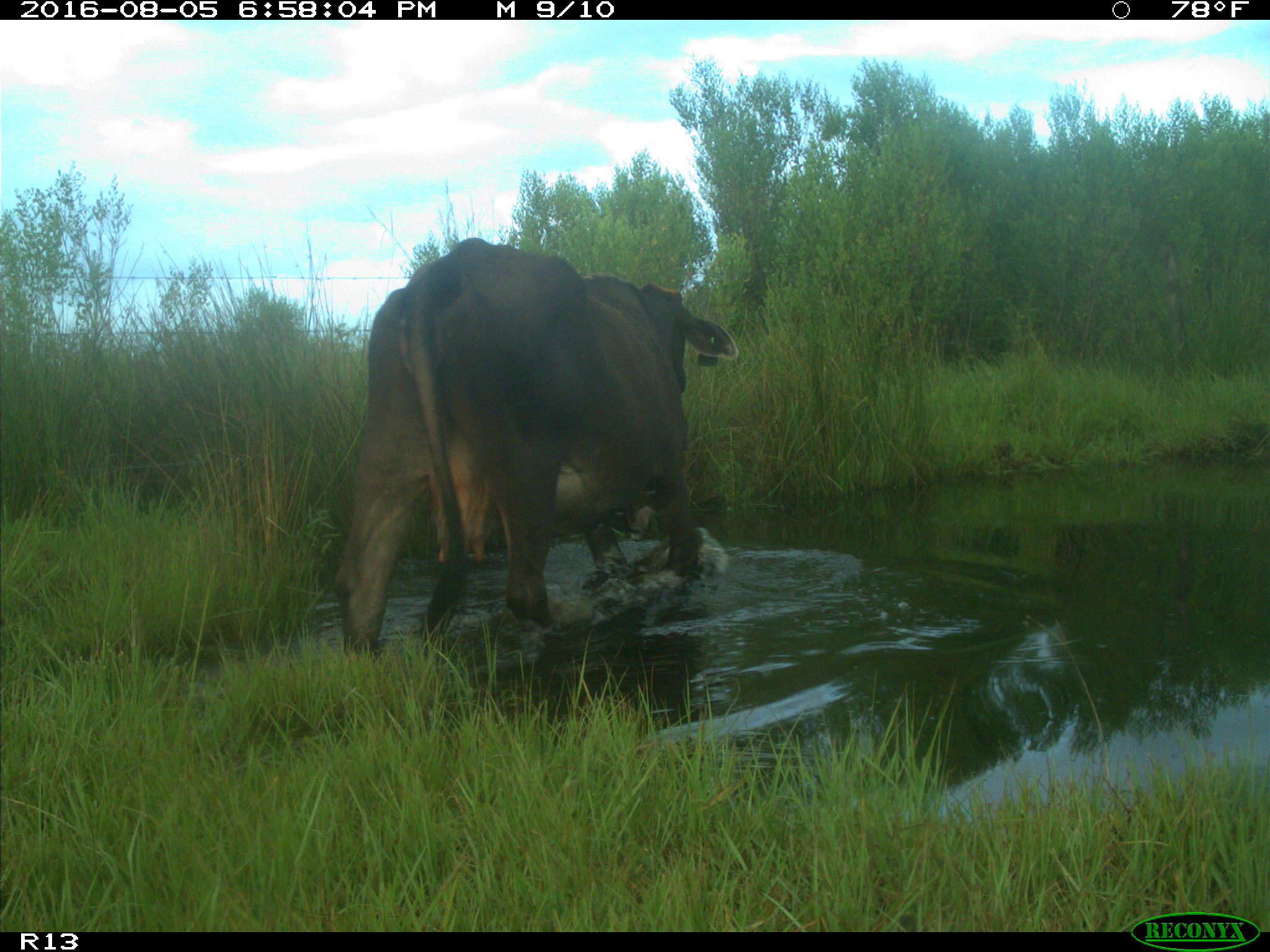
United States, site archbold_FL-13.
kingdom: Animalia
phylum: Chordata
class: Mammalia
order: Artiodactyla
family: Bovidae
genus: Bos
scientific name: Bos taurus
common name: domestic cow